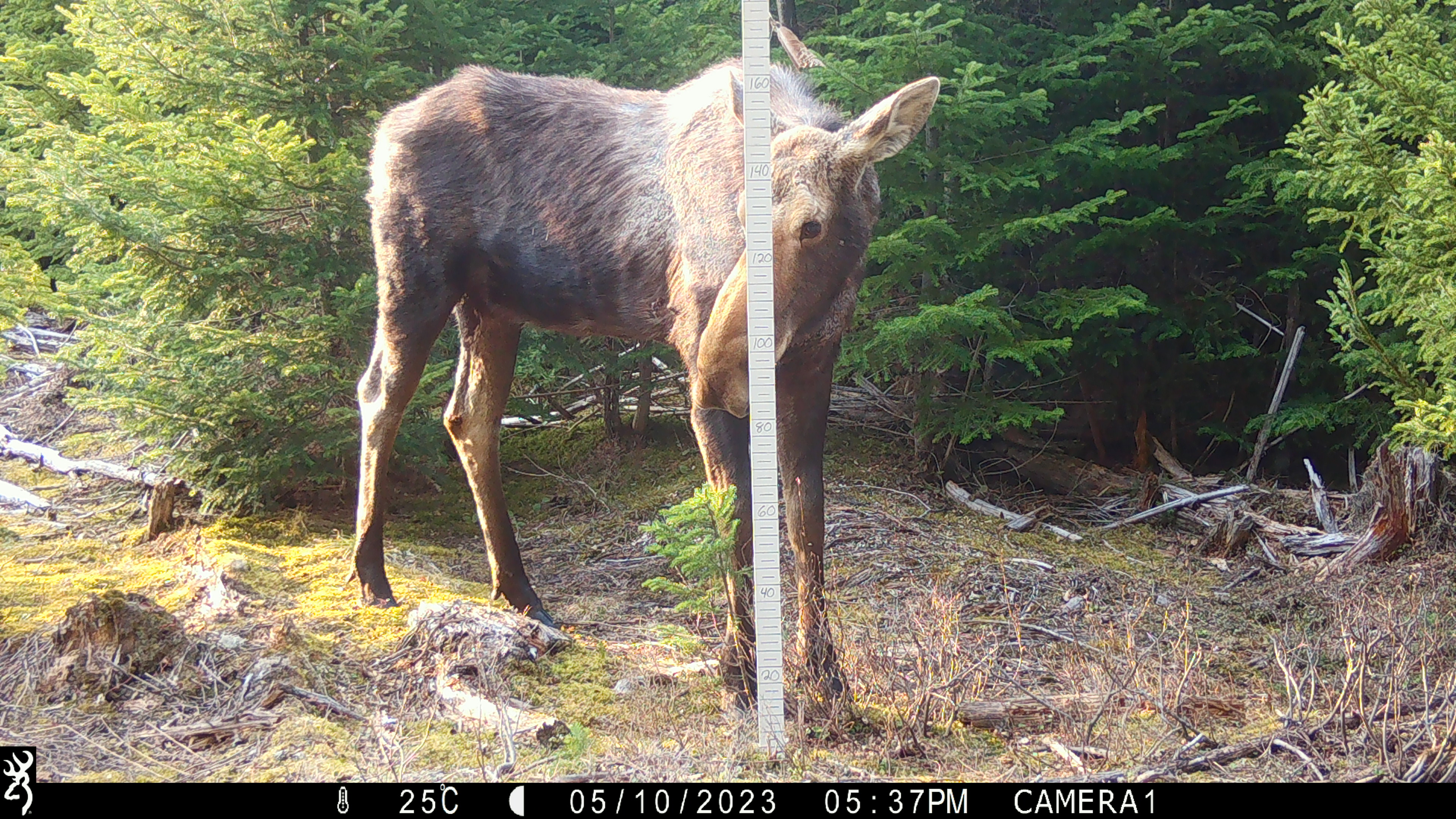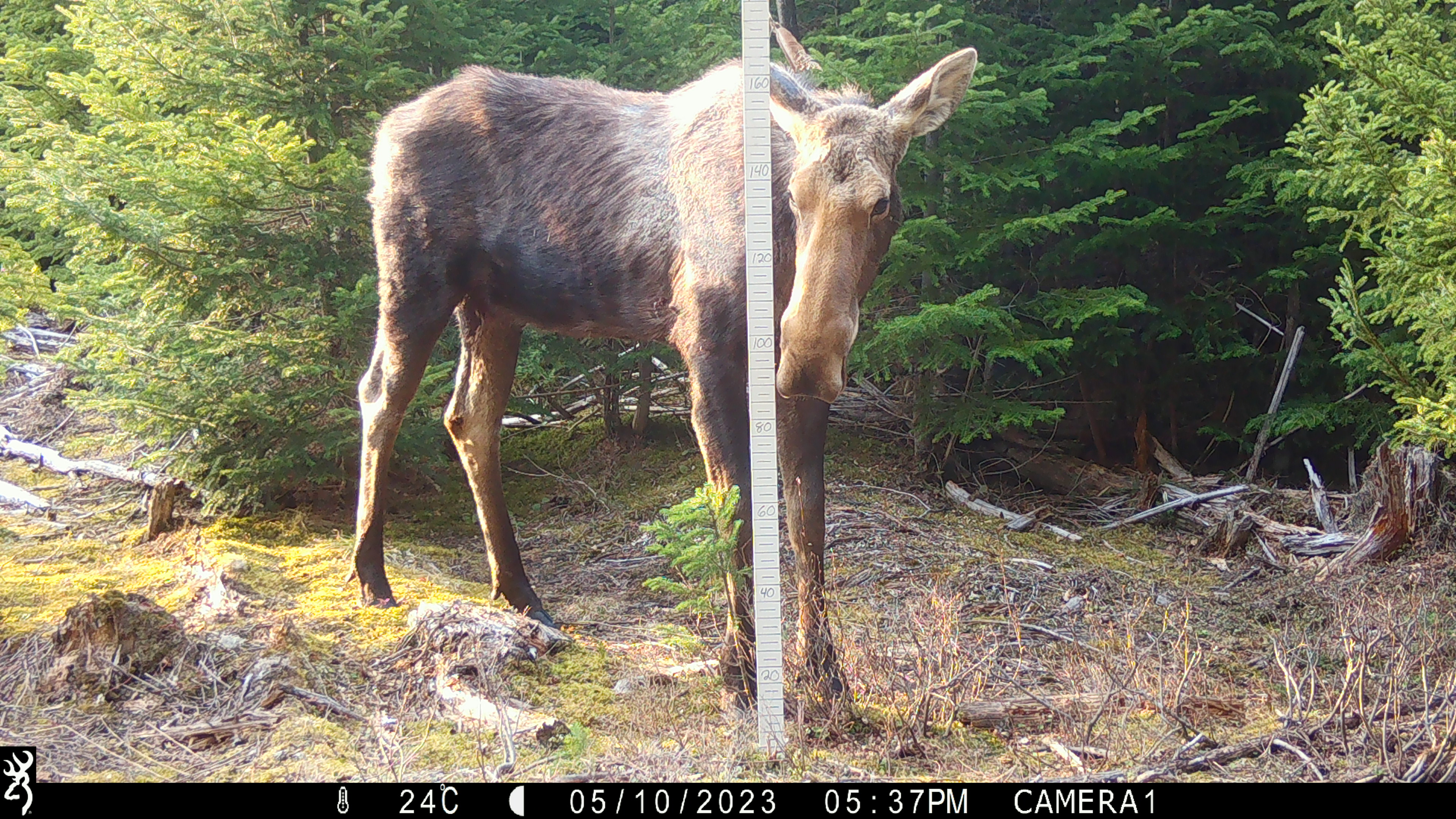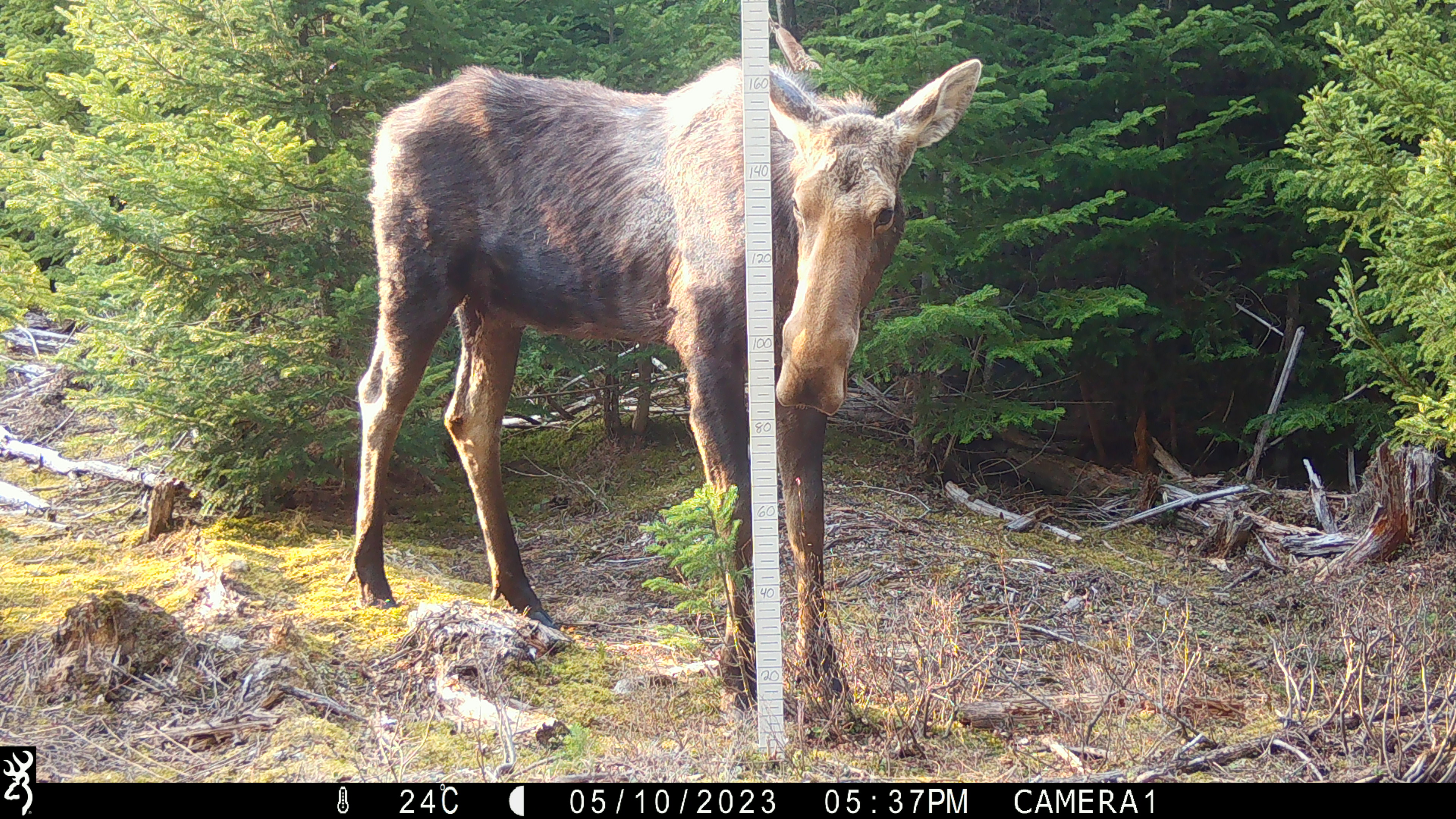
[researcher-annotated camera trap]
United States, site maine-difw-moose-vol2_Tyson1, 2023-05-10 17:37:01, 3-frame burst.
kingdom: Animalia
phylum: Chordata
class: Mammalia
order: Artiodactyla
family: Cervidae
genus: Alces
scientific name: Alces alces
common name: moose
Moose (Alces alces).